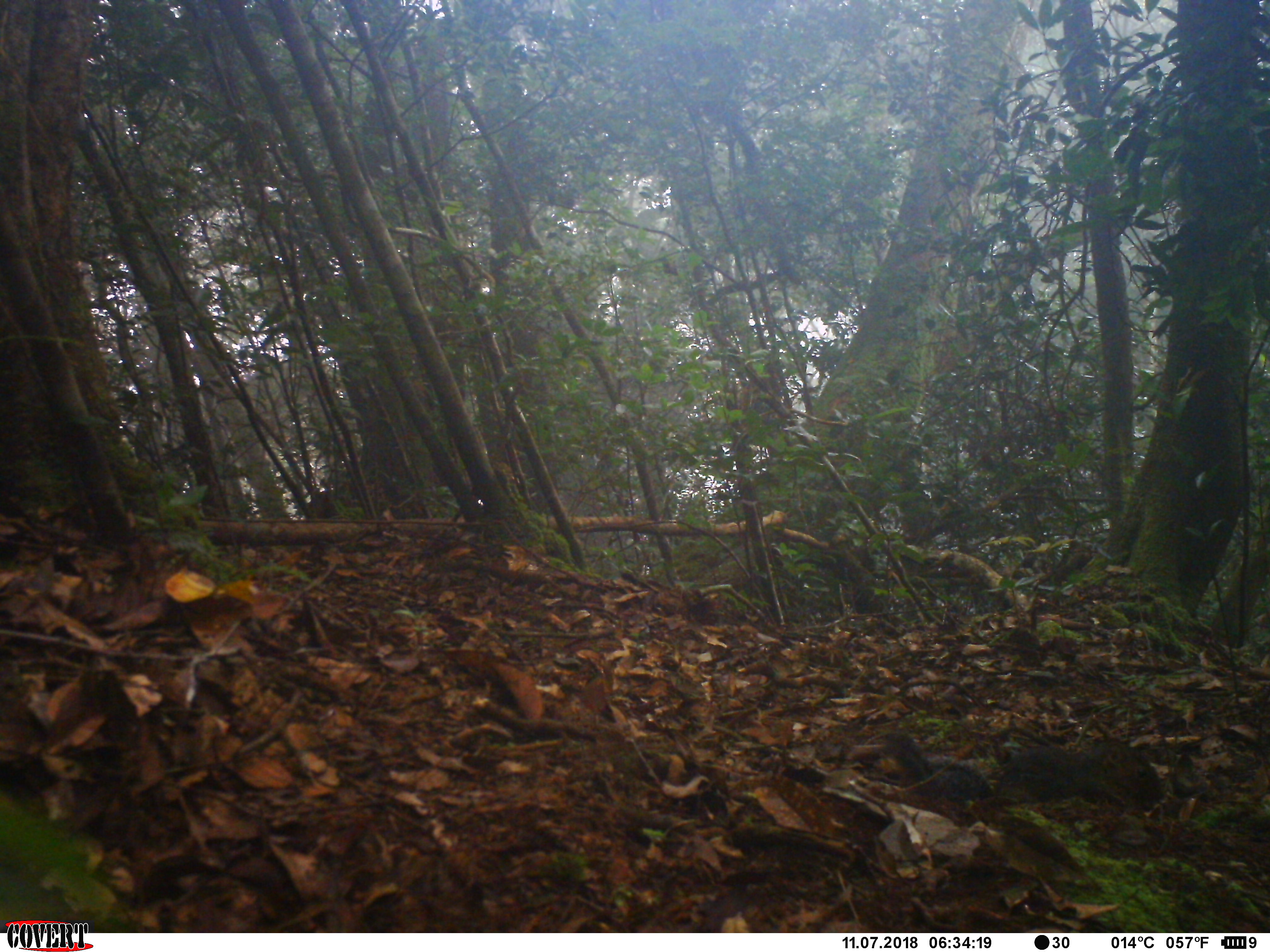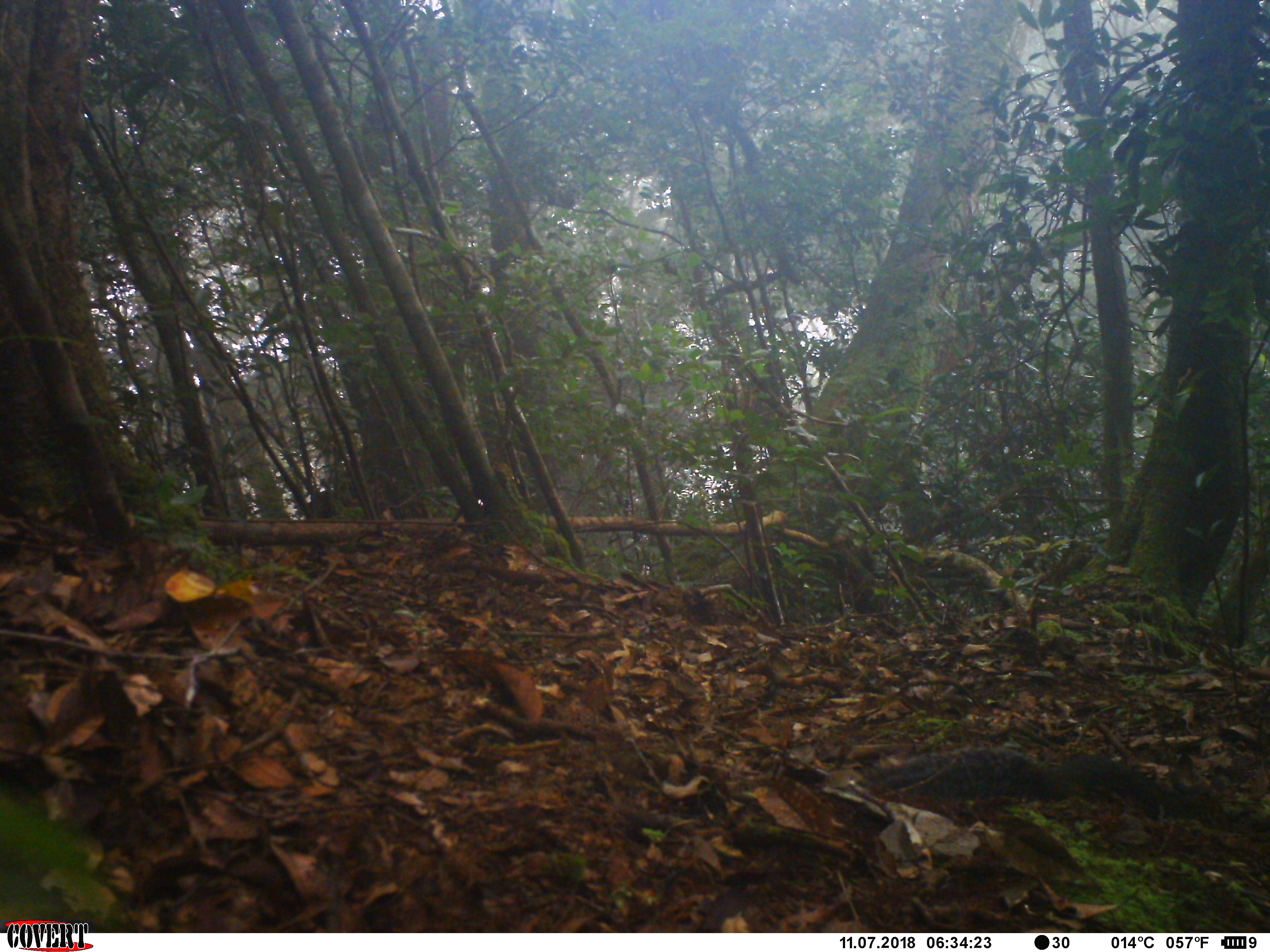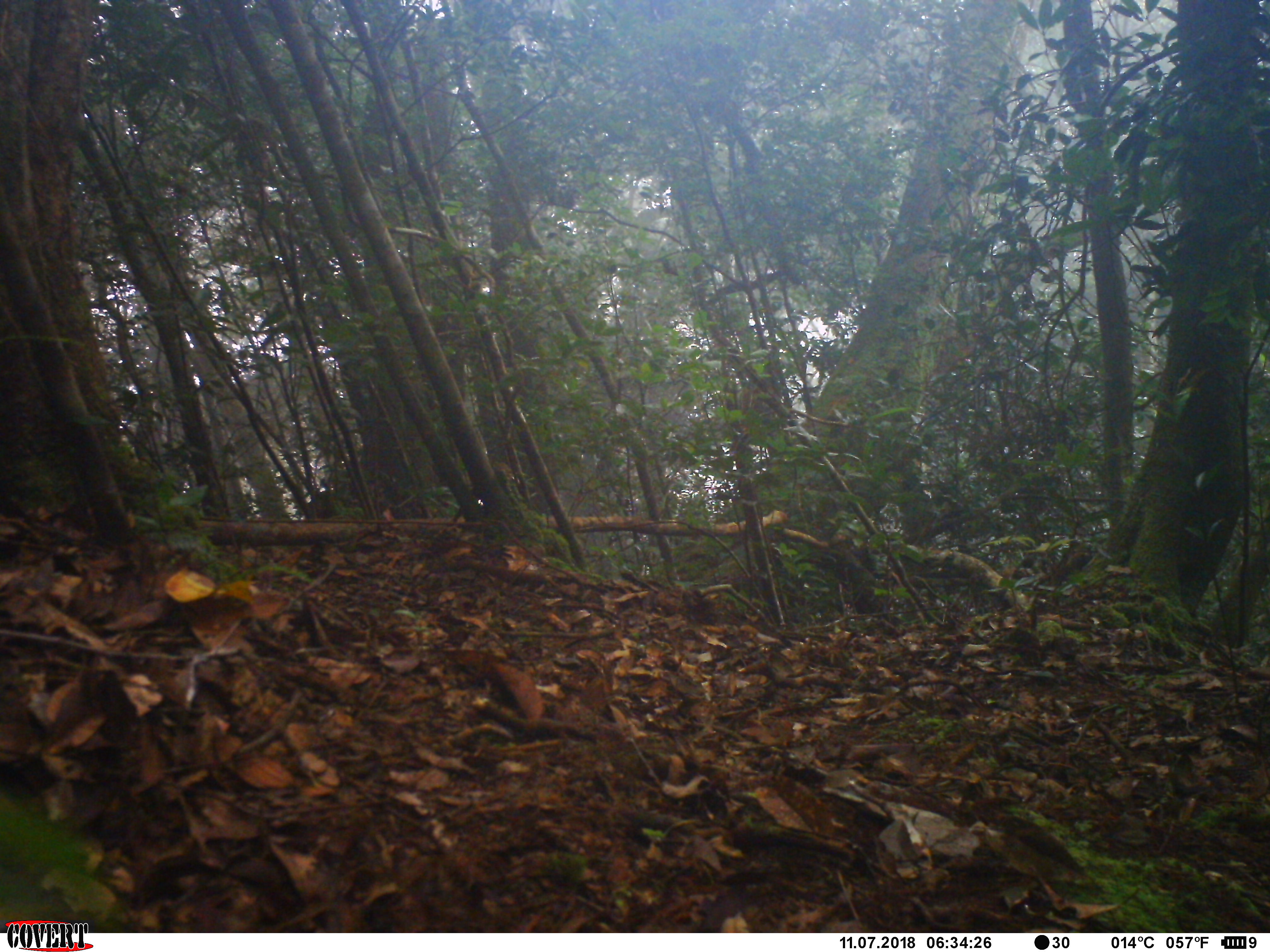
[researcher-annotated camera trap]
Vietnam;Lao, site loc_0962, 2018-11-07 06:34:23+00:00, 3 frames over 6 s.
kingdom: Animalia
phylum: Chordata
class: Mammalia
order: Rodentia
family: Sciuridae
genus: Dremomys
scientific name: Dremomys rufigenis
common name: red-cheeked squirrel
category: red cheeked squirrel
Red cheeked squirrel (red-cheeked squirrel) (Dremomys rufigenis). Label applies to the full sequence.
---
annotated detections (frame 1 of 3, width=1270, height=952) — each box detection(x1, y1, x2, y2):
red cheeked squirrel: detection(997, 734, 1165, 807); detection(882, 728, 995, 800)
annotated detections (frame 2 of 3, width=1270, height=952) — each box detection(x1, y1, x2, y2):
red cheeked squirrel: detection(878, 743, 1219, 818)